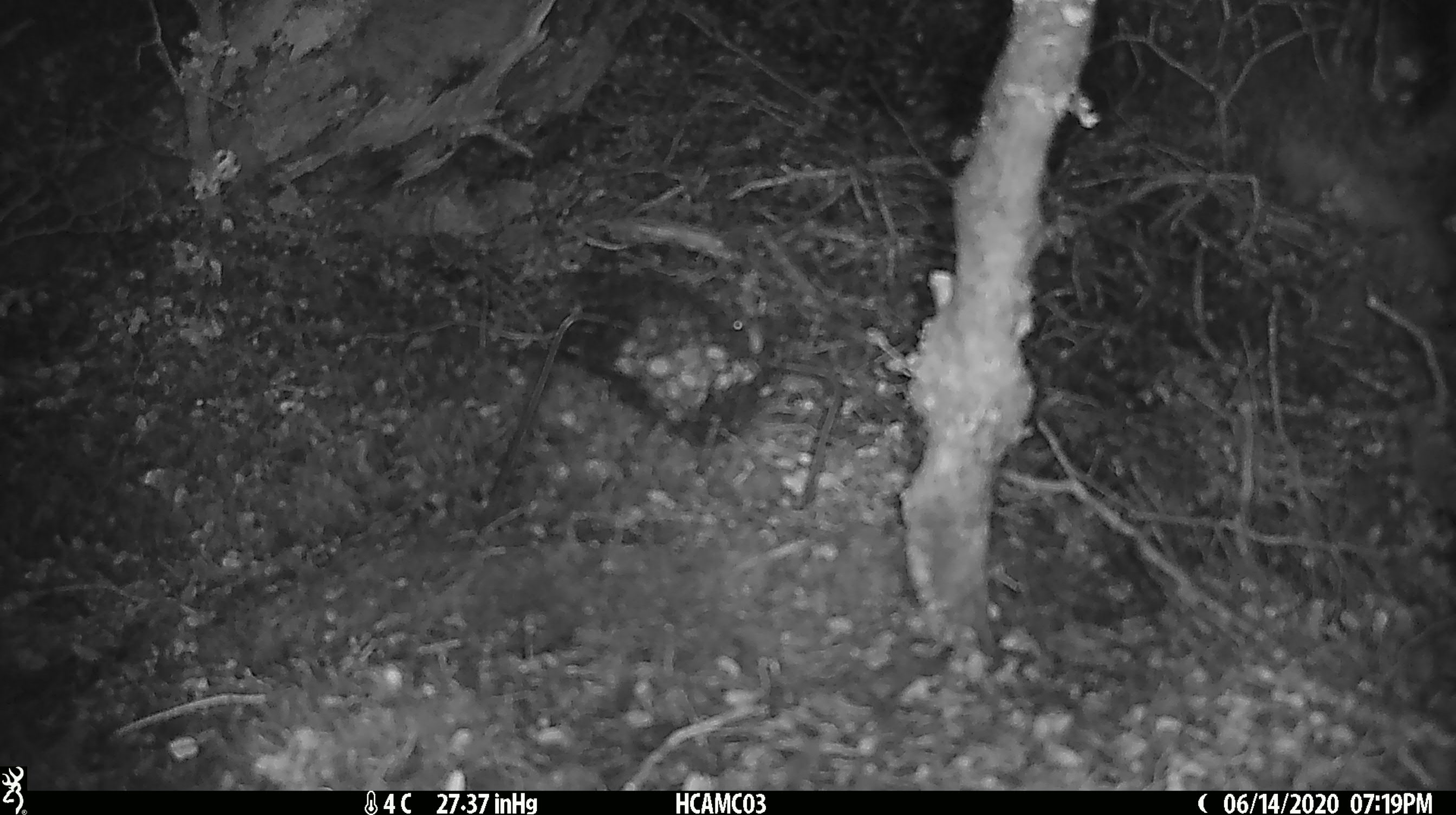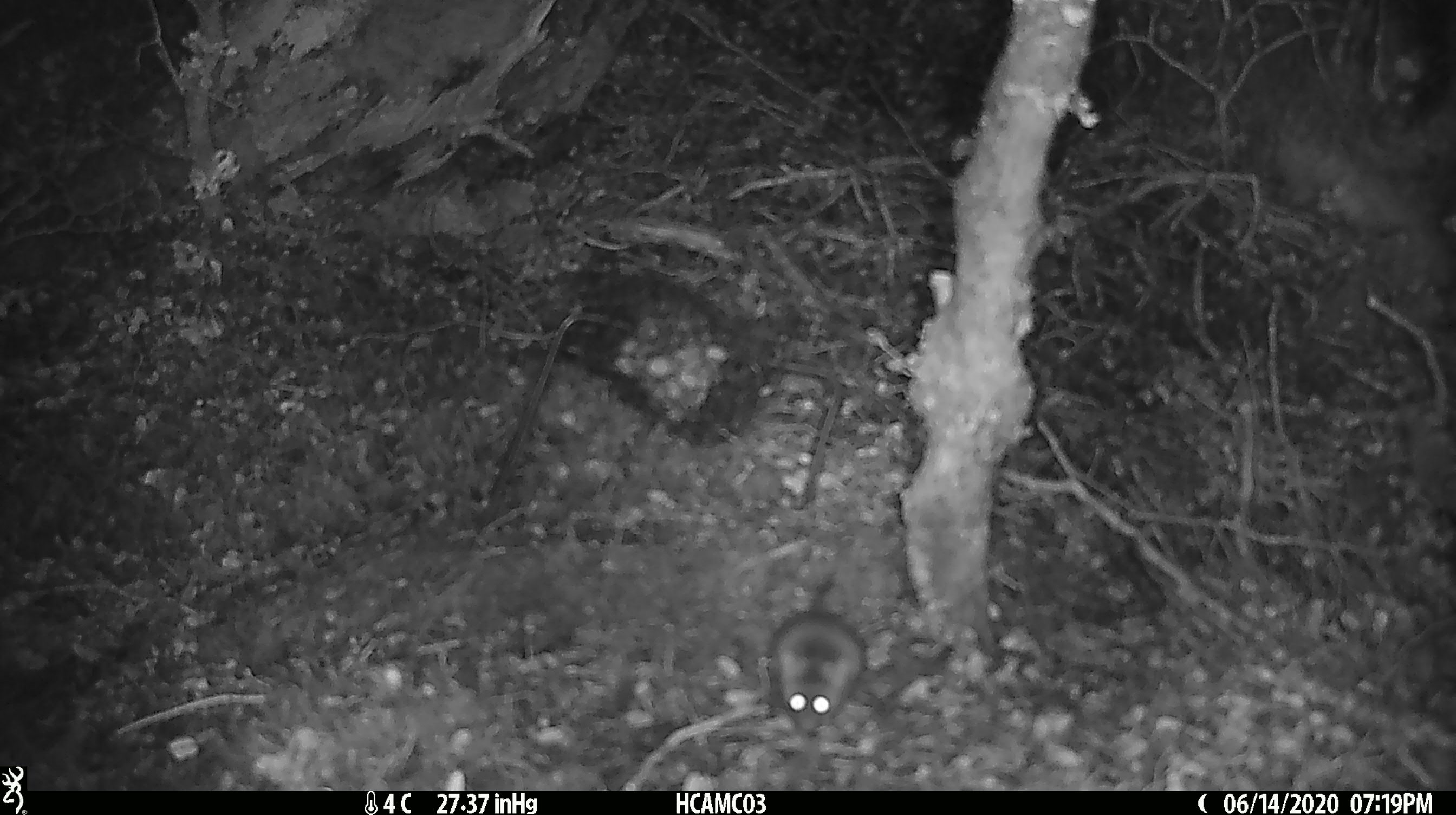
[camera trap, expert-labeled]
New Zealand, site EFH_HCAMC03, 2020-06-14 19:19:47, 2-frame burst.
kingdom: Animalia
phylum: Chordata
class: Mammalia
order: Rodentia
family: Muridae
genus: Mus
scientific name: Mus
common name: mouse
Mouse (Mus).